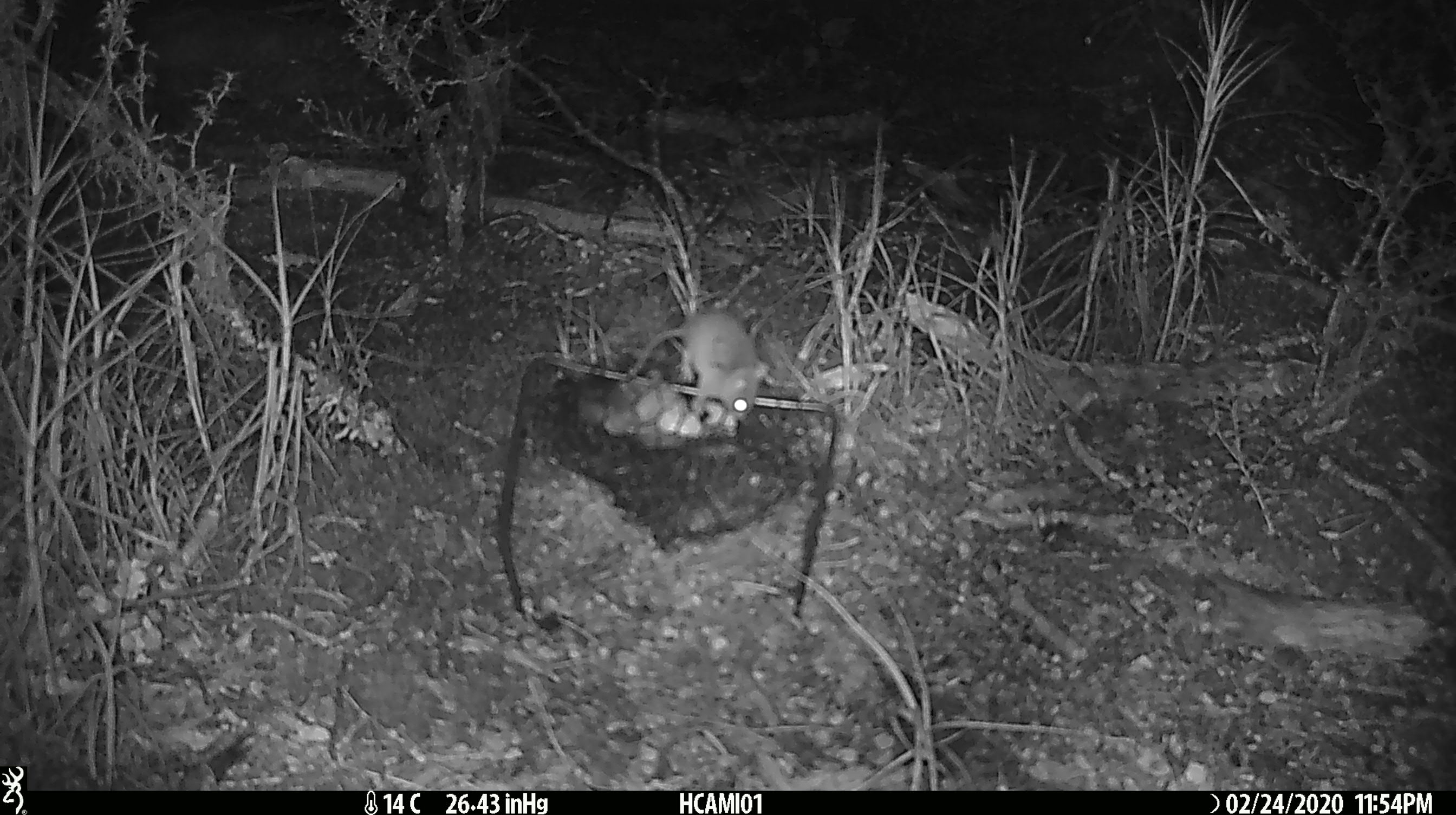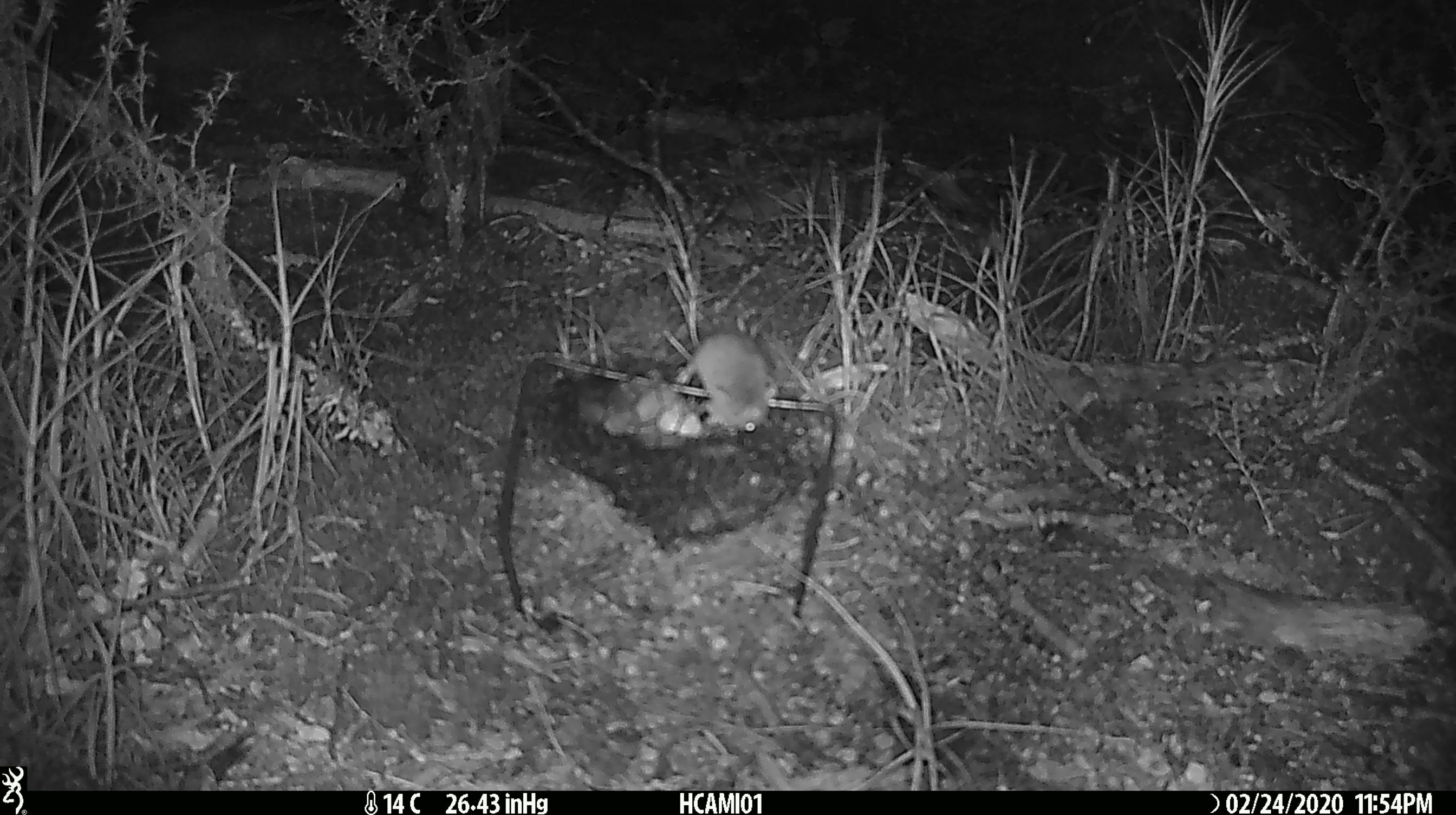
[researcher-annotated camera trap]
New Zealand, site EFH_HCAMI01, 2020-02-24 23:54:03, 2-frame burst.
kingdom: Animalia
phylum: Chordata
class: Mammalia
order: Rodentia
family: Muridae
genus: Mus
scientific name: Mus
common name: mouse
Mouse (Mus).